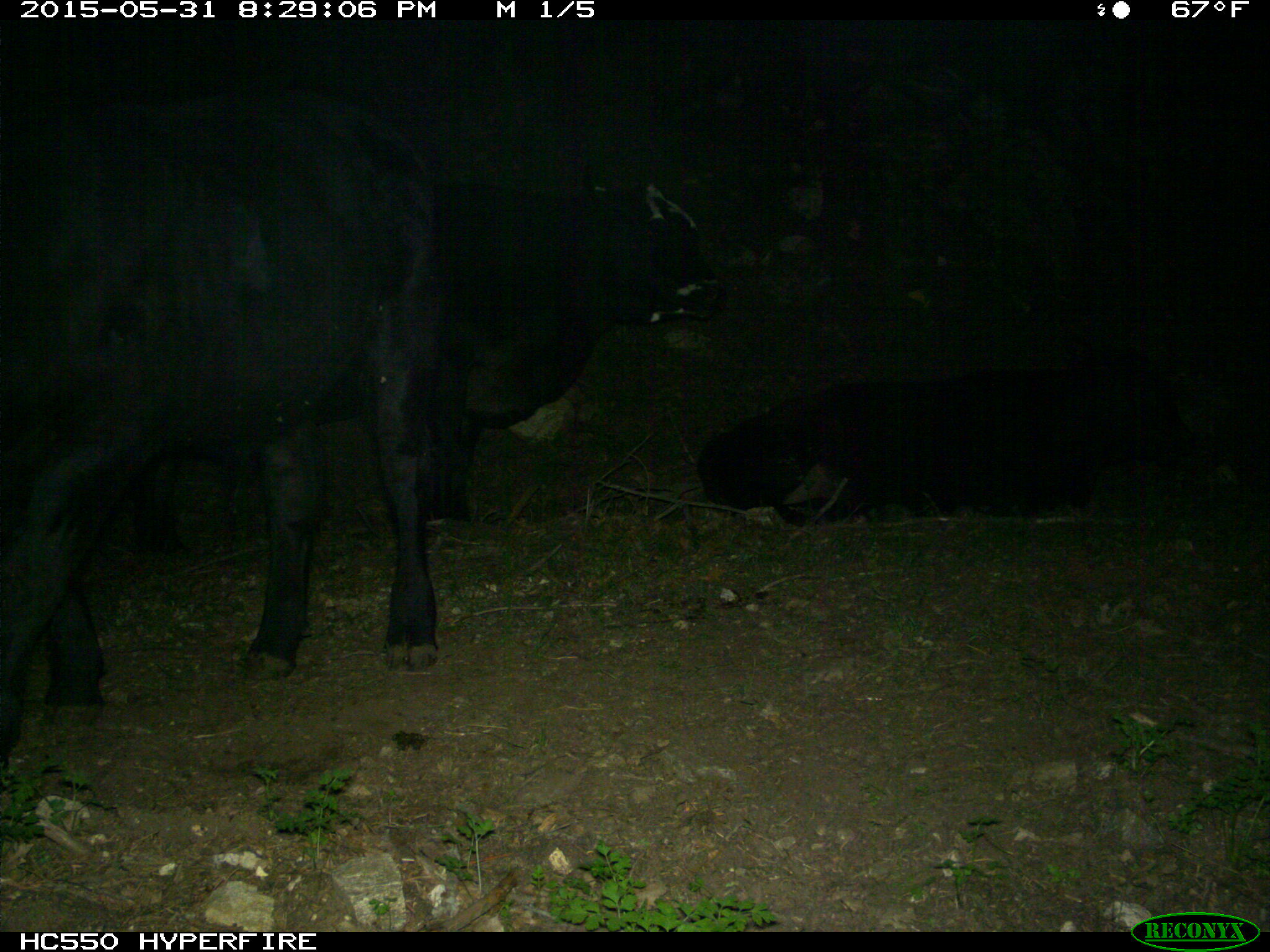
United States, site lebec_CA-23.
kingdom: Animalia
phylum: Chordata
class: Mammalia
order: Artiodactyla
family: Bovidae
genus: Bos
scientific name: Bos taurus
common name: domestic cow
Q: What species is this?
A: Bos taurus (domestic cow).